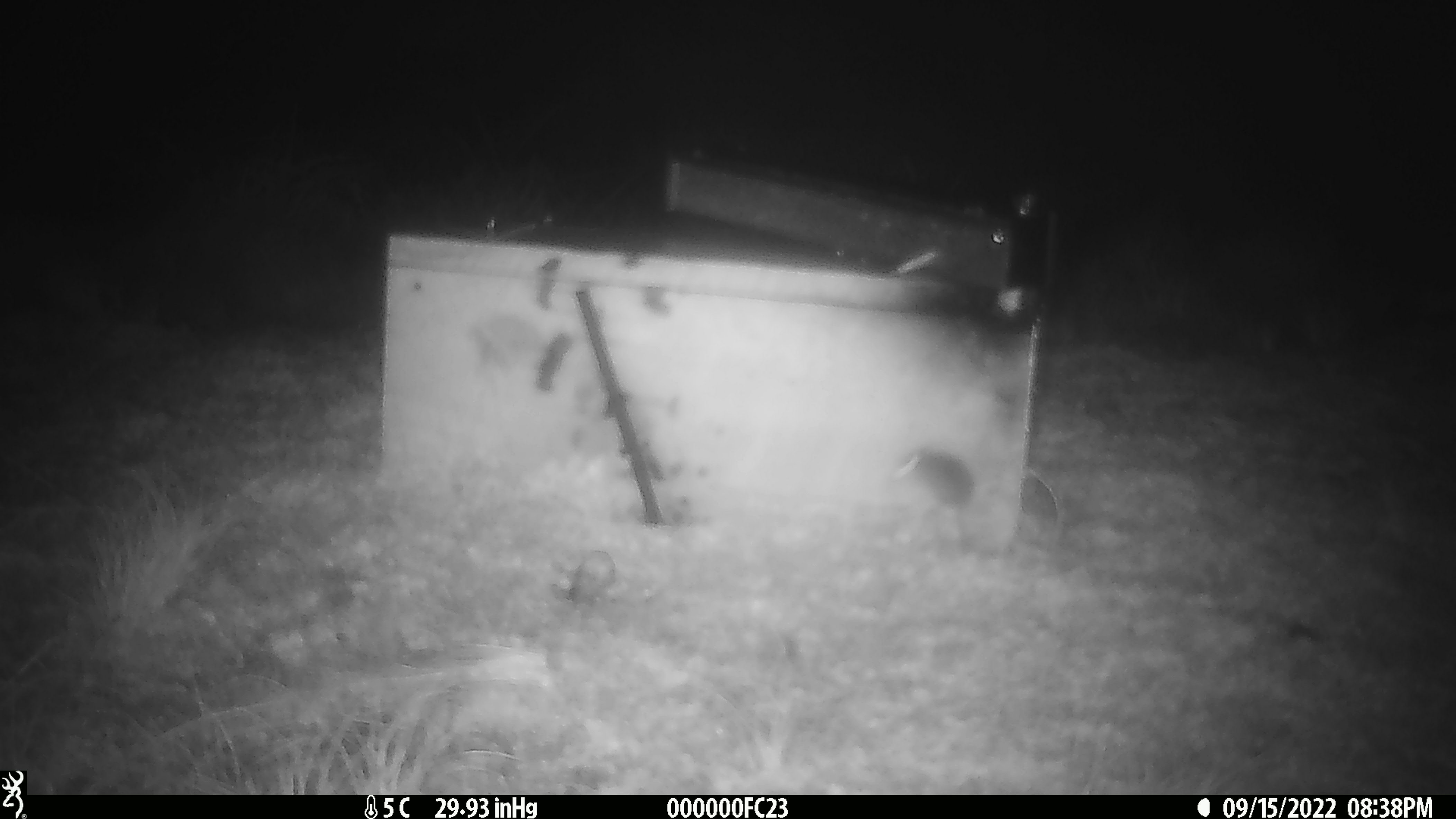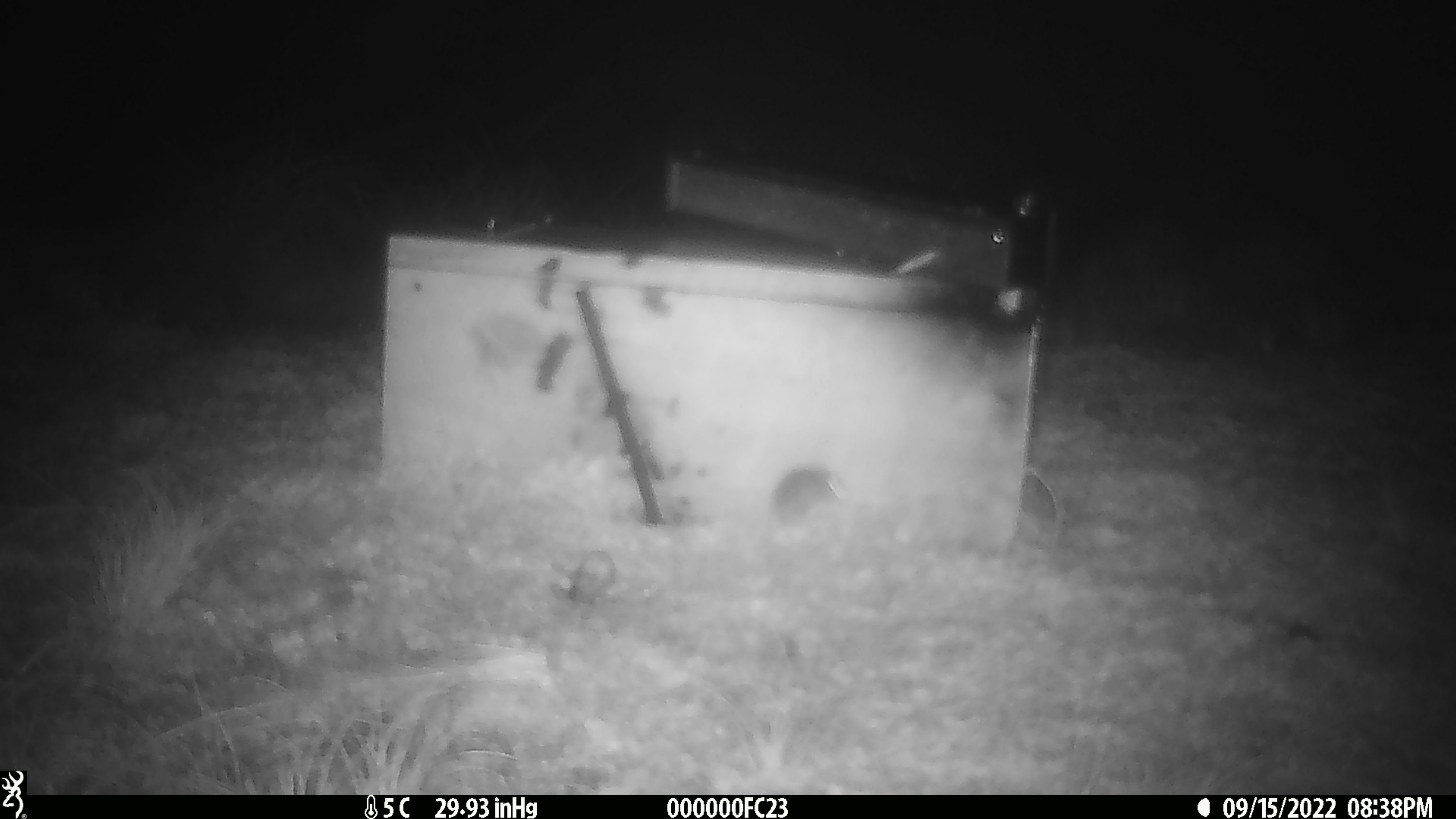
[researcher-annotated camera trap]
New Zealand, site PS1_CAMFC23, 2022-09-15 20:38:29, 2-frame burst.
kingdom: Animalia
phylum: Chordata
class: Mammalia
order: Rodentia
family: Muridae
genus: Mus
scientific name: Mus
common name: mouse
Mouse (Mus).